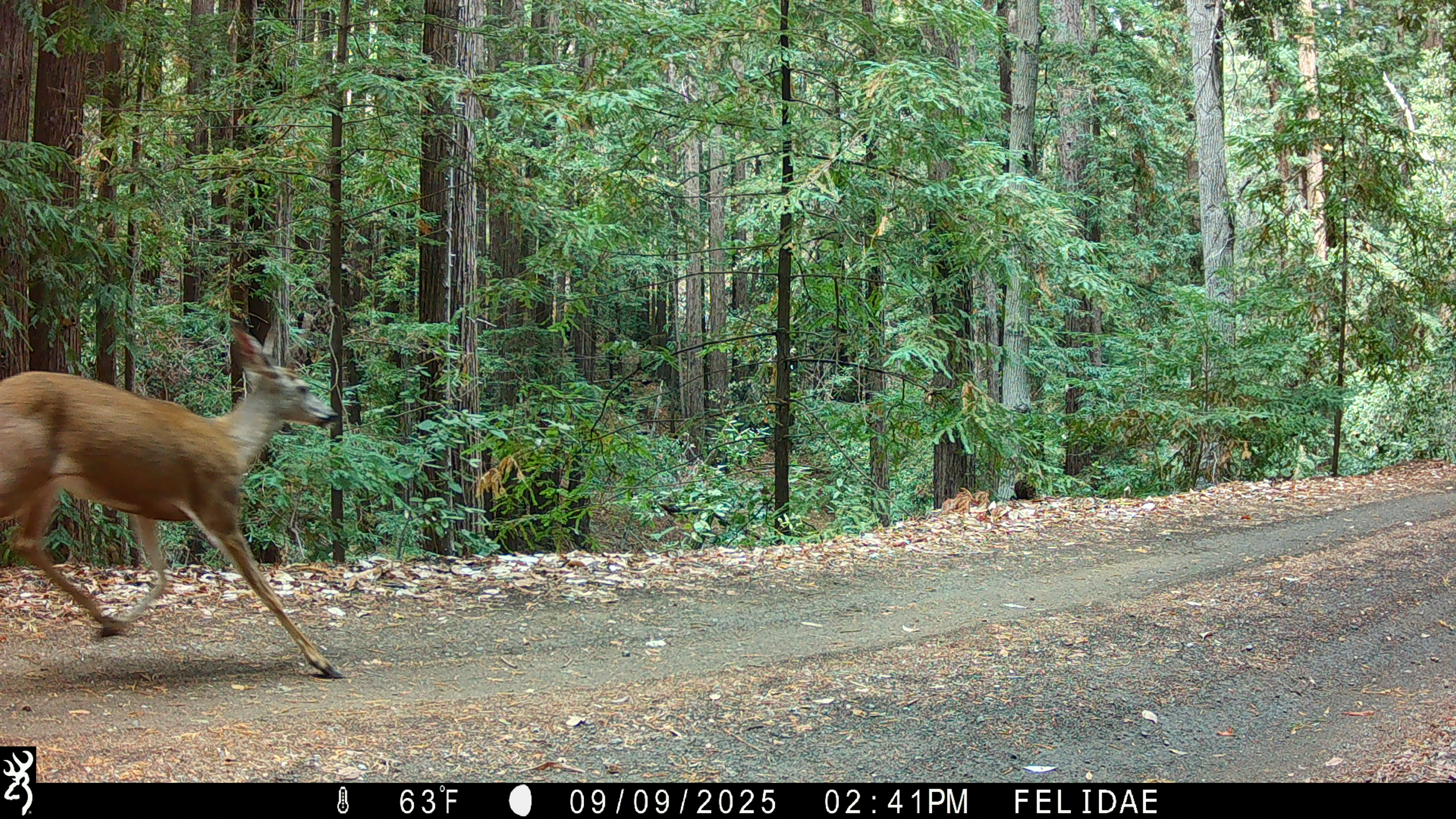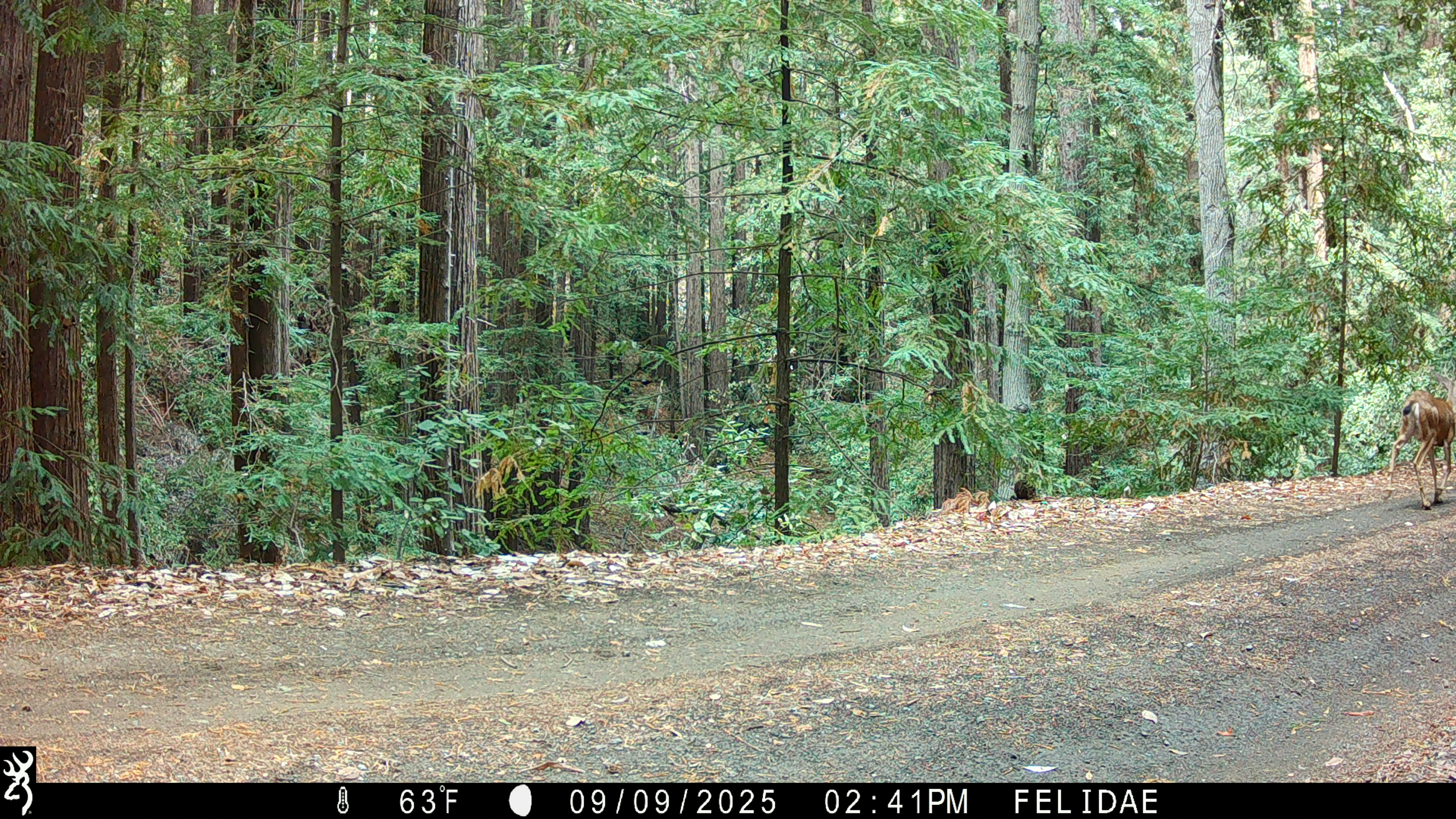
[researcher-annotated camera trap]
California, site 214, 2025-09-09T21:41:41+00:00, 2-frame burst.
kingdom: Animalia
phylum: Chordata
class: Mammalia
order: Artiodactyla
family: Cervidae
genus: Odocoileus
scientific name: Odocoileus hemionus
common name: mule deer